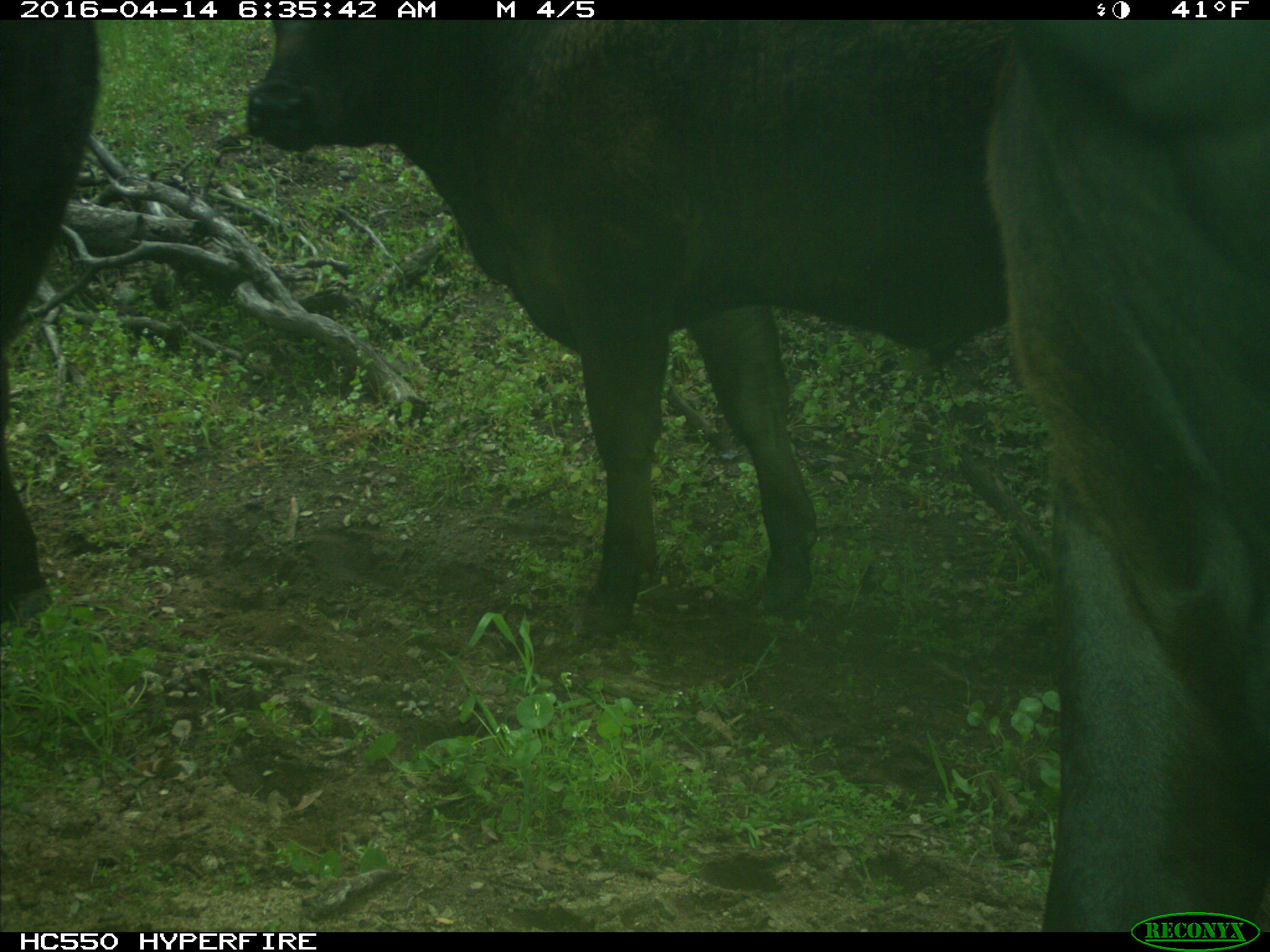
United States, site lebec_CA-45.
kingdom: Animalia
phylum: Chordata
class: Mammalia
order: Artiodactyla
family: Bovidae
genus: Bos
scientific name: Bos taurus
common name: domestic cow